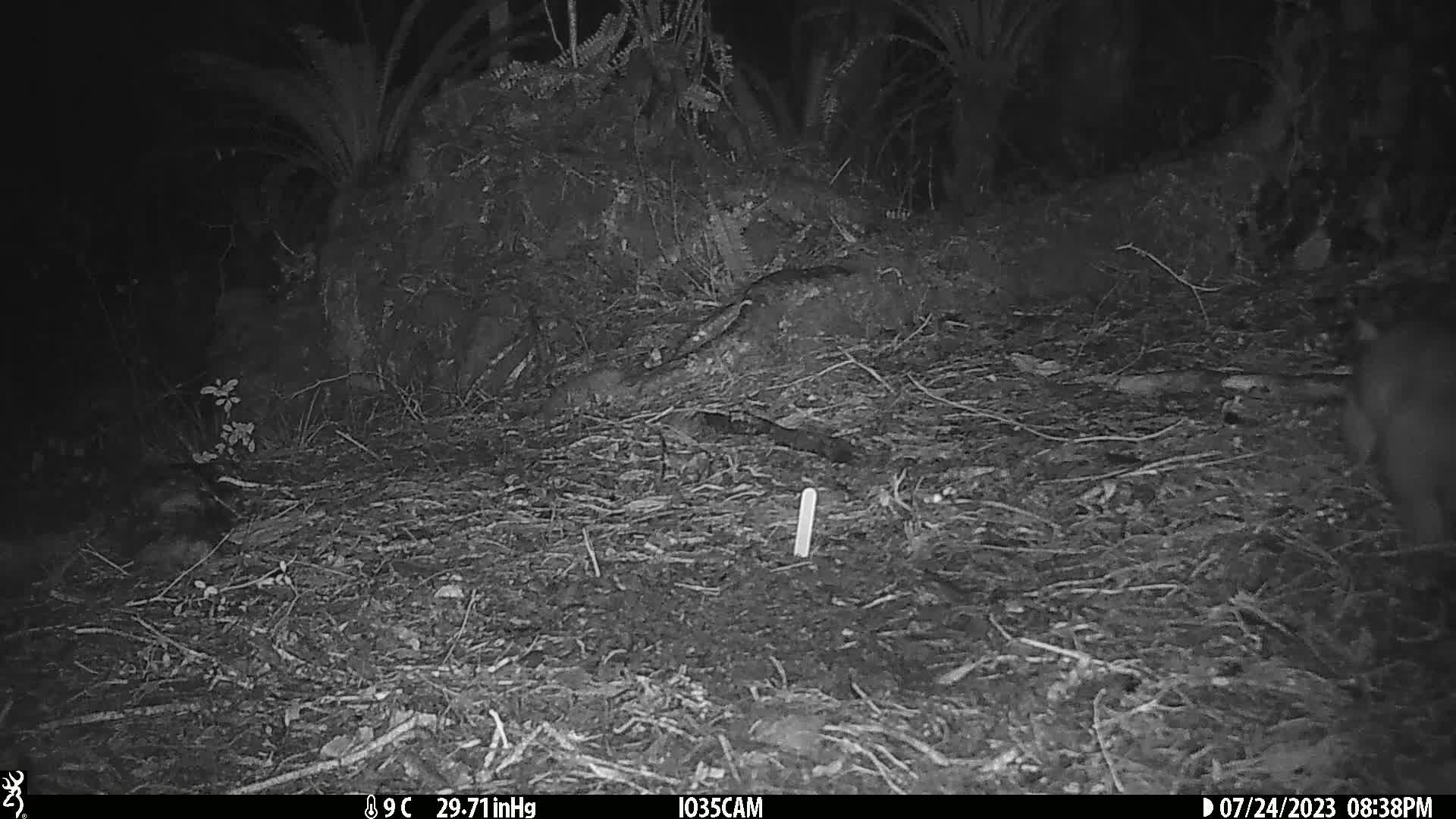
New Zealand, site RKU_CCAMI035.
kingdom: Animalia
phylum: Chordata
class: Mammalia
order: Diprotodontia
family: Phalangeridae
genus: Trichosurus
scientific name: Trichosurus vulpecula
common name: common brushtail possum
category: possum